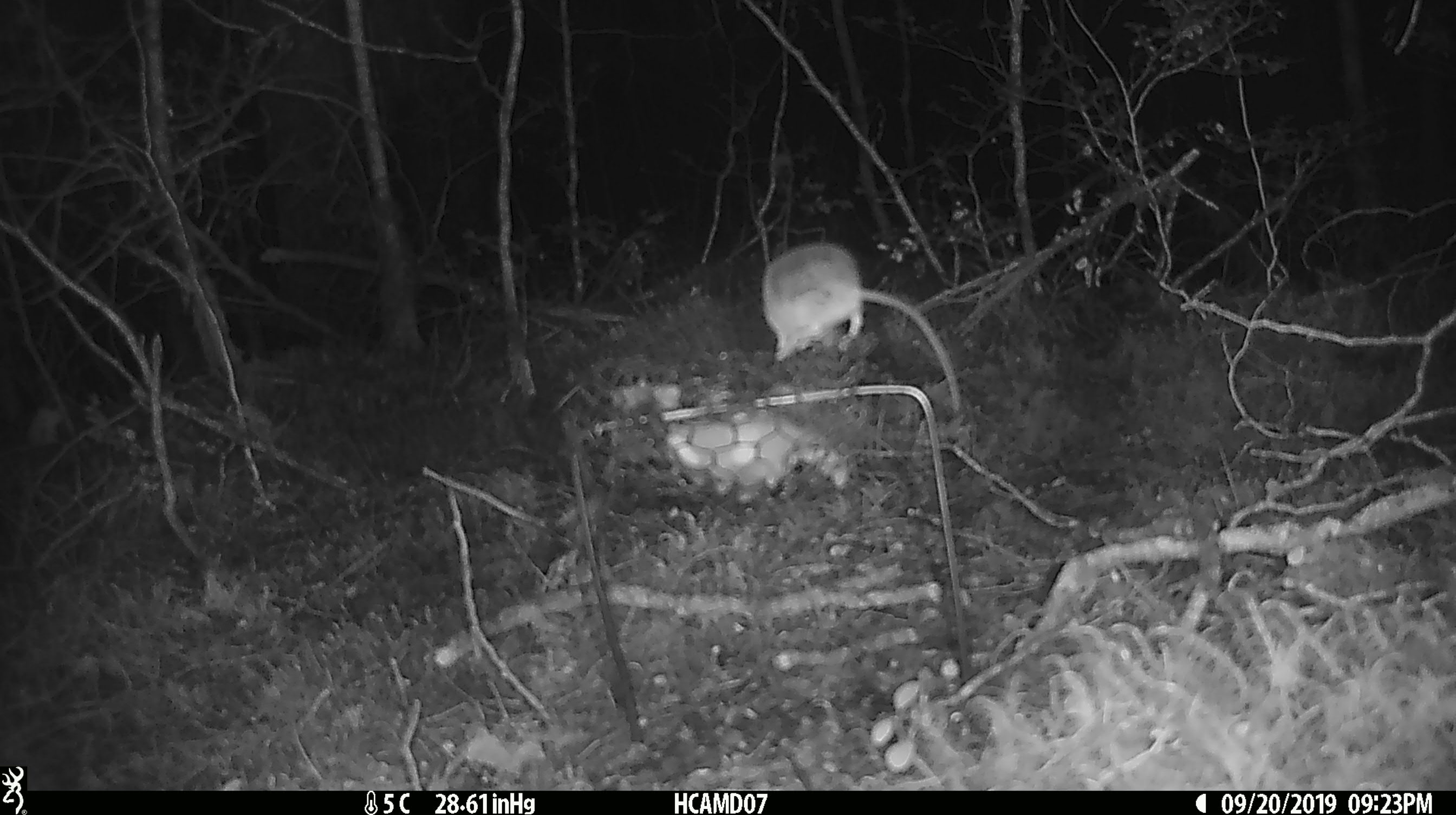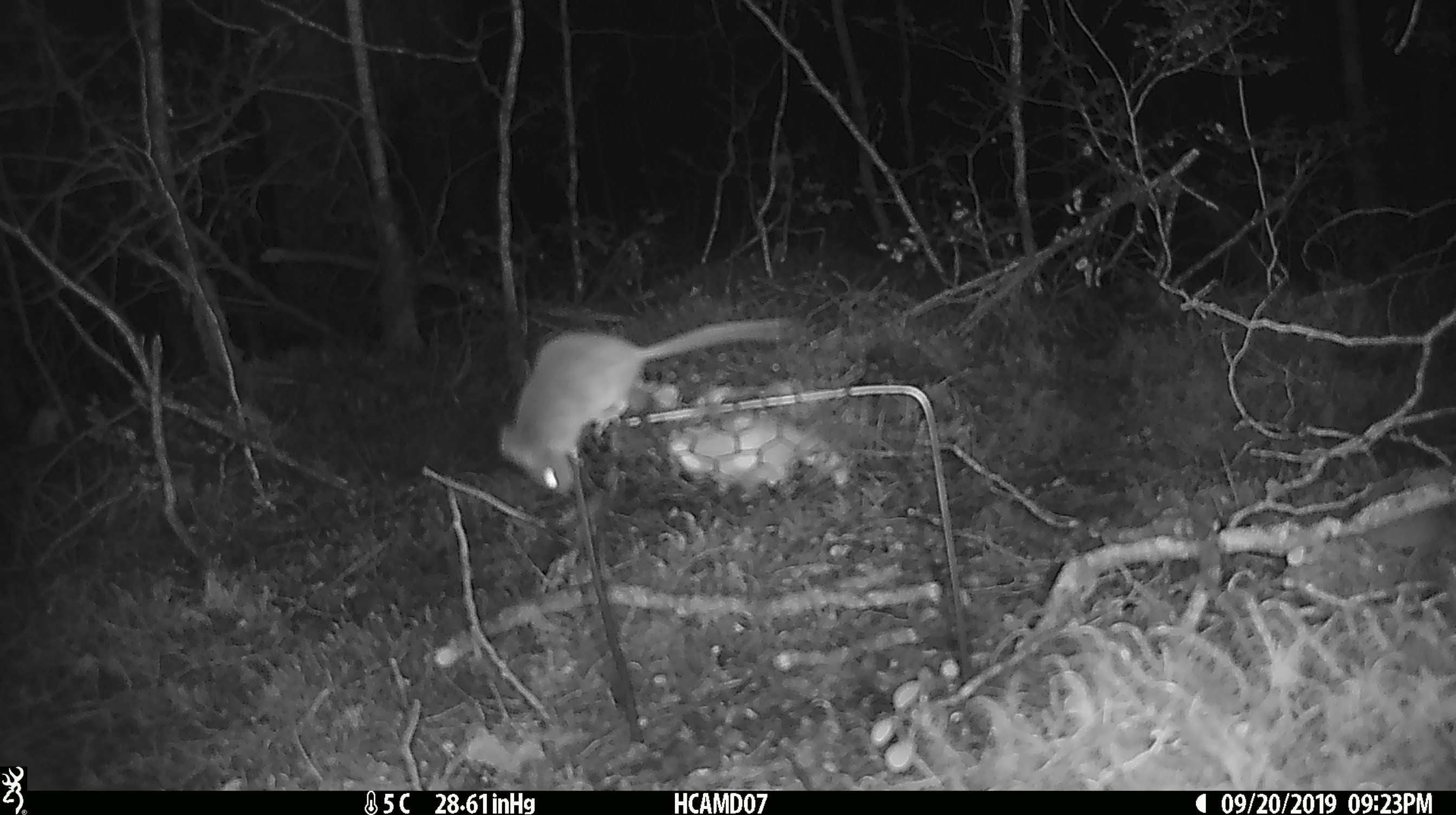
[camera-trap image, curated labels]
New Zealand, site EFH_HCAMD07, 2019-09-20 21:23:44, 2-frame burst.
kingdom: Animalia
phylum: Chordata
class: Mammalia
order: Rodentia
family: Muridae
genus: Mus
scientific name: Mus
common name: mouse